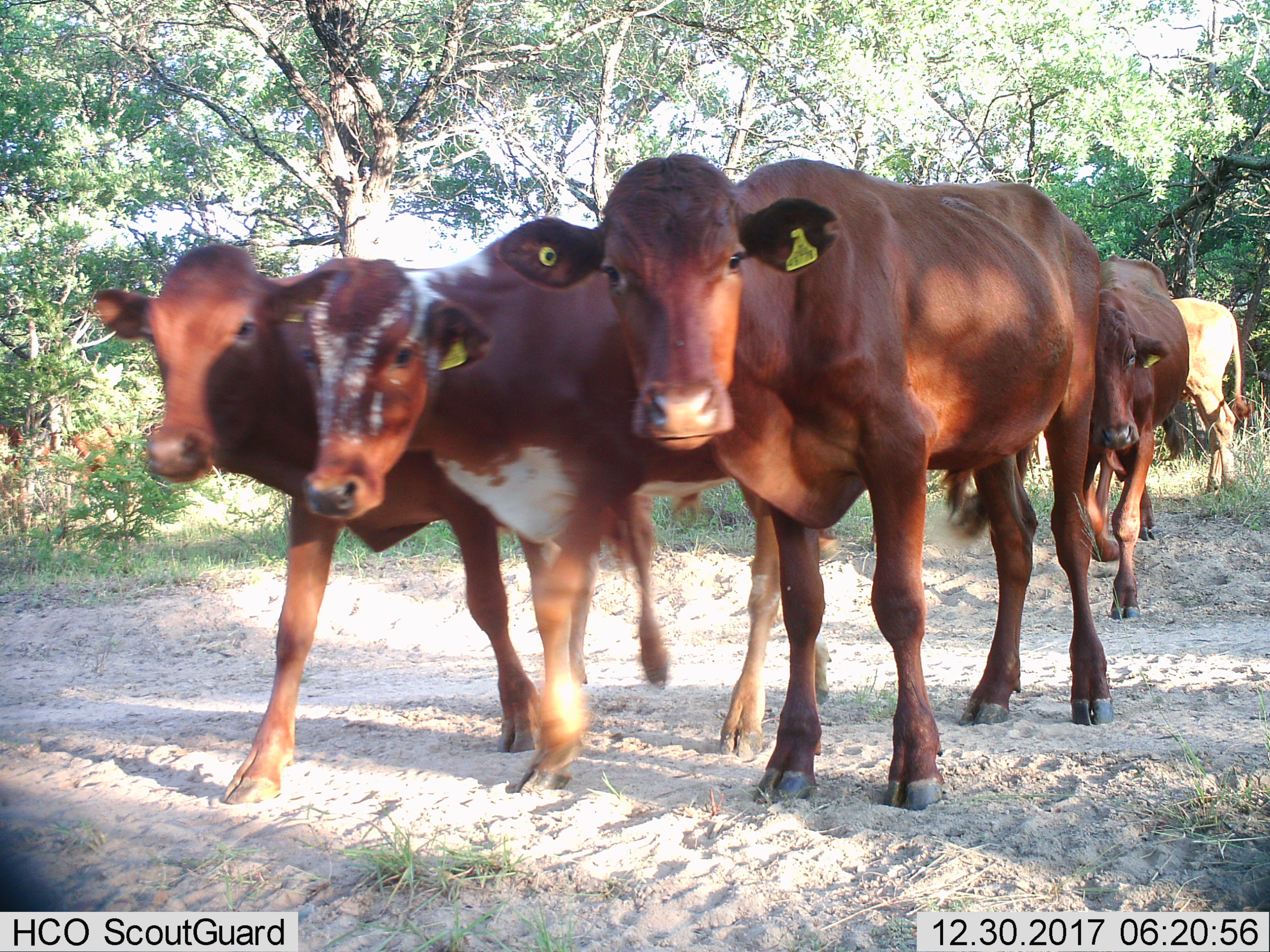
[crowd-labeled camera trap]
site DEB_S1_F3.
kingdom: Animalia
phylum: Chordata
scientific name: Vertebrata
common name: domestic animal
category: domesticanimal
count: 5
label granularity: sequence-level